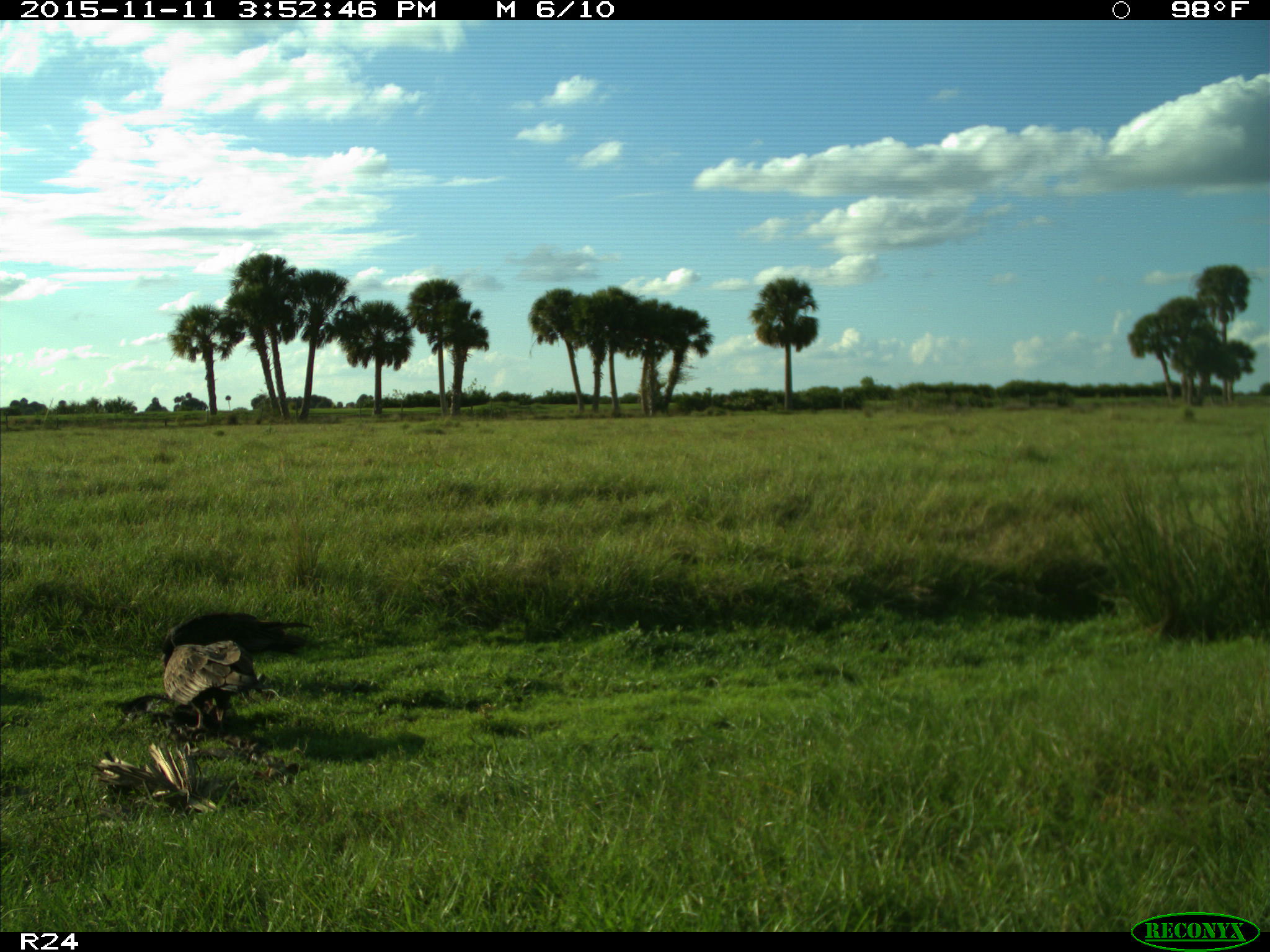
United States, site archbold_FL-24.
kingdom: Animalia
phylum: Chordata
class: Aves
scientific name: Aves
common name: birds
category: unidentified bird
Unidentified bird (birds) (Aves).